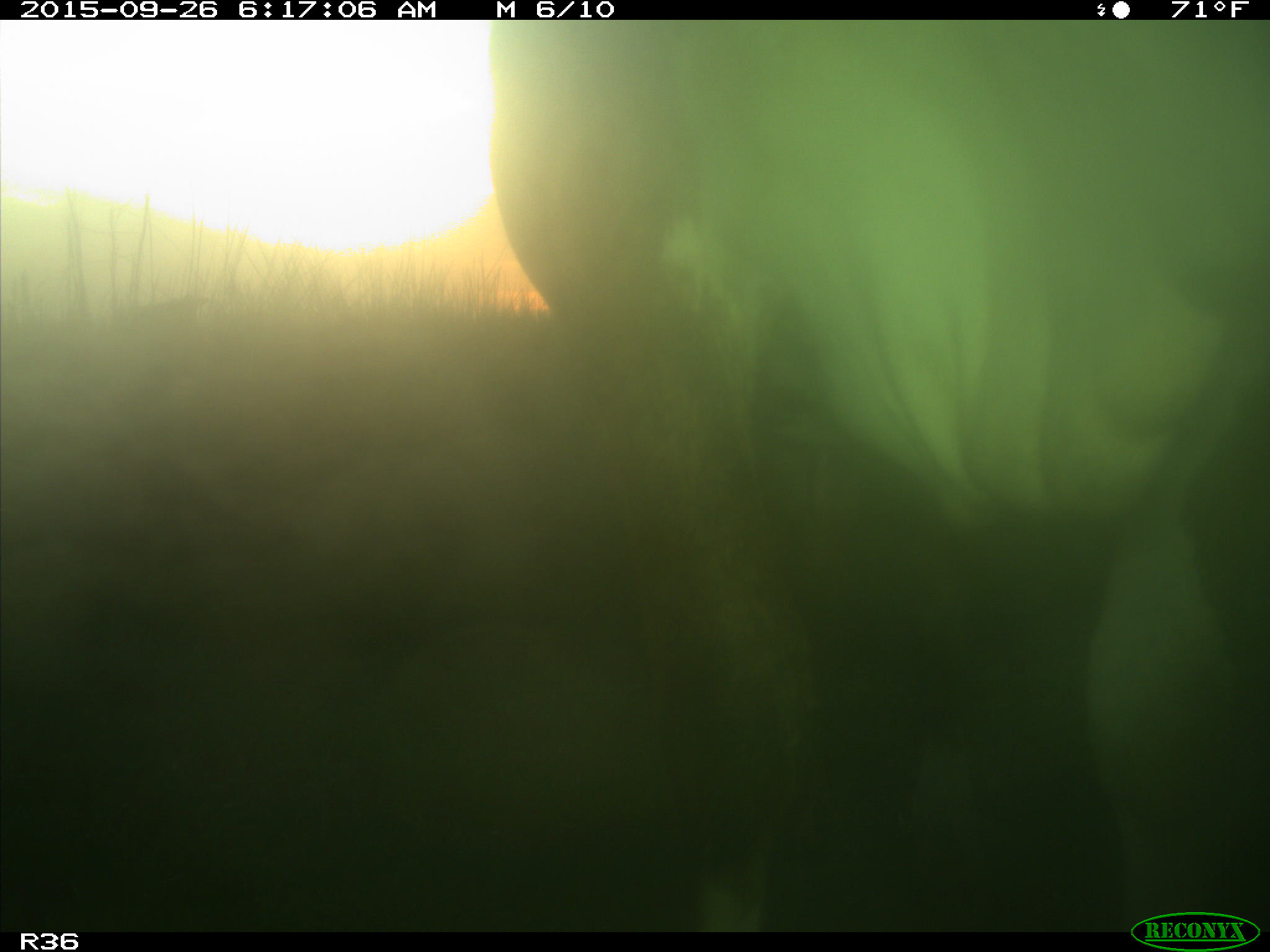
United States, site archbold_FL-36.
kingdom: Animalia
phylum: Chordata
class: Mammalia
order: Artiodactyla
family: Bovidae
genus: Bos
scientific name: Bos taurus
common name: domestic cow